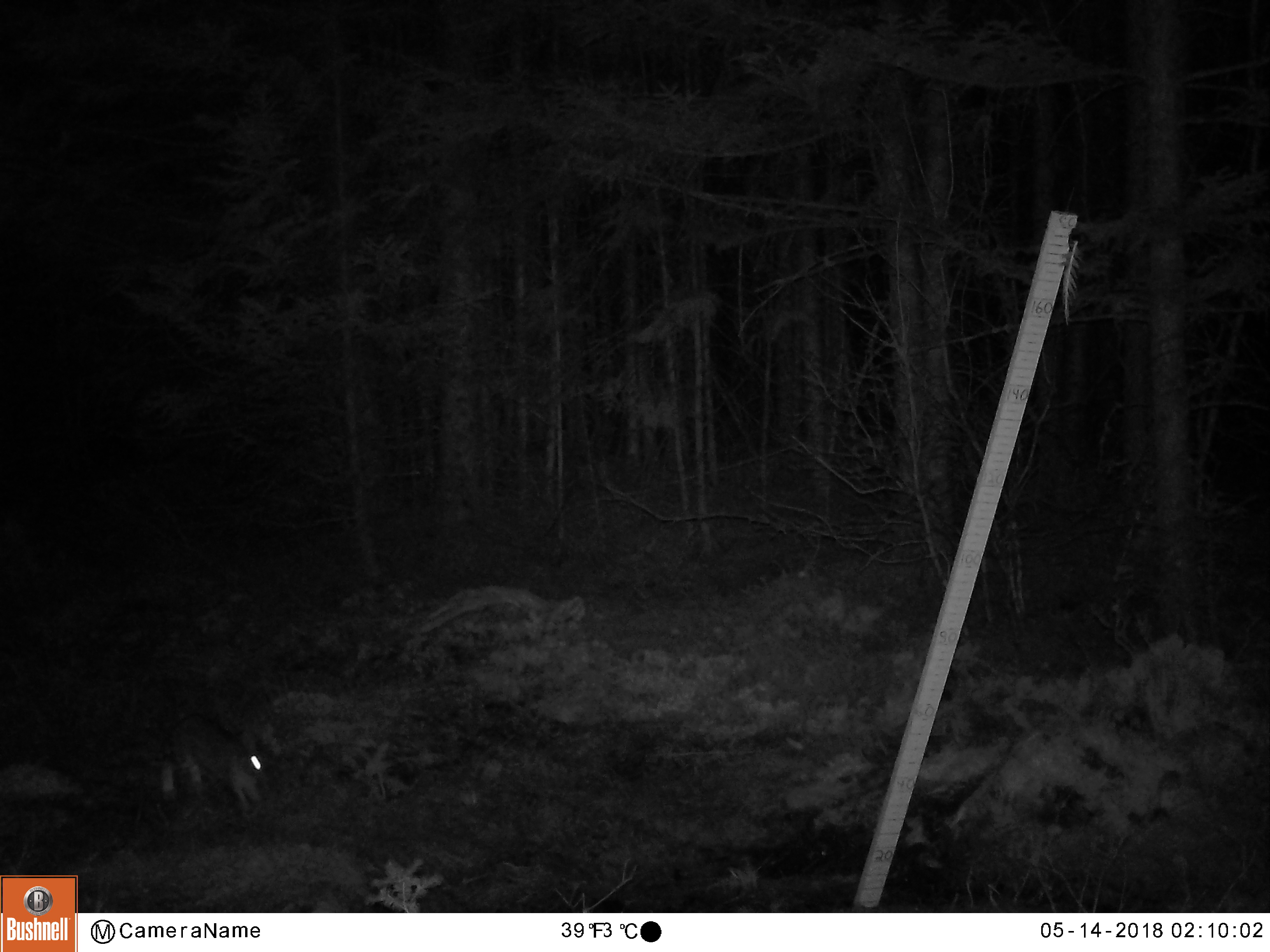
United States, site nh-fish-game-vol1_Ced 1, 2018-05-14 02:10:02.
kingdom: Animalia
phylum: Chordata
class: Mammalia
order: Lagomorpha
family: Leporidae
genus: Lepus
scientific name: Lepus americanus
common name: snowshoe hare